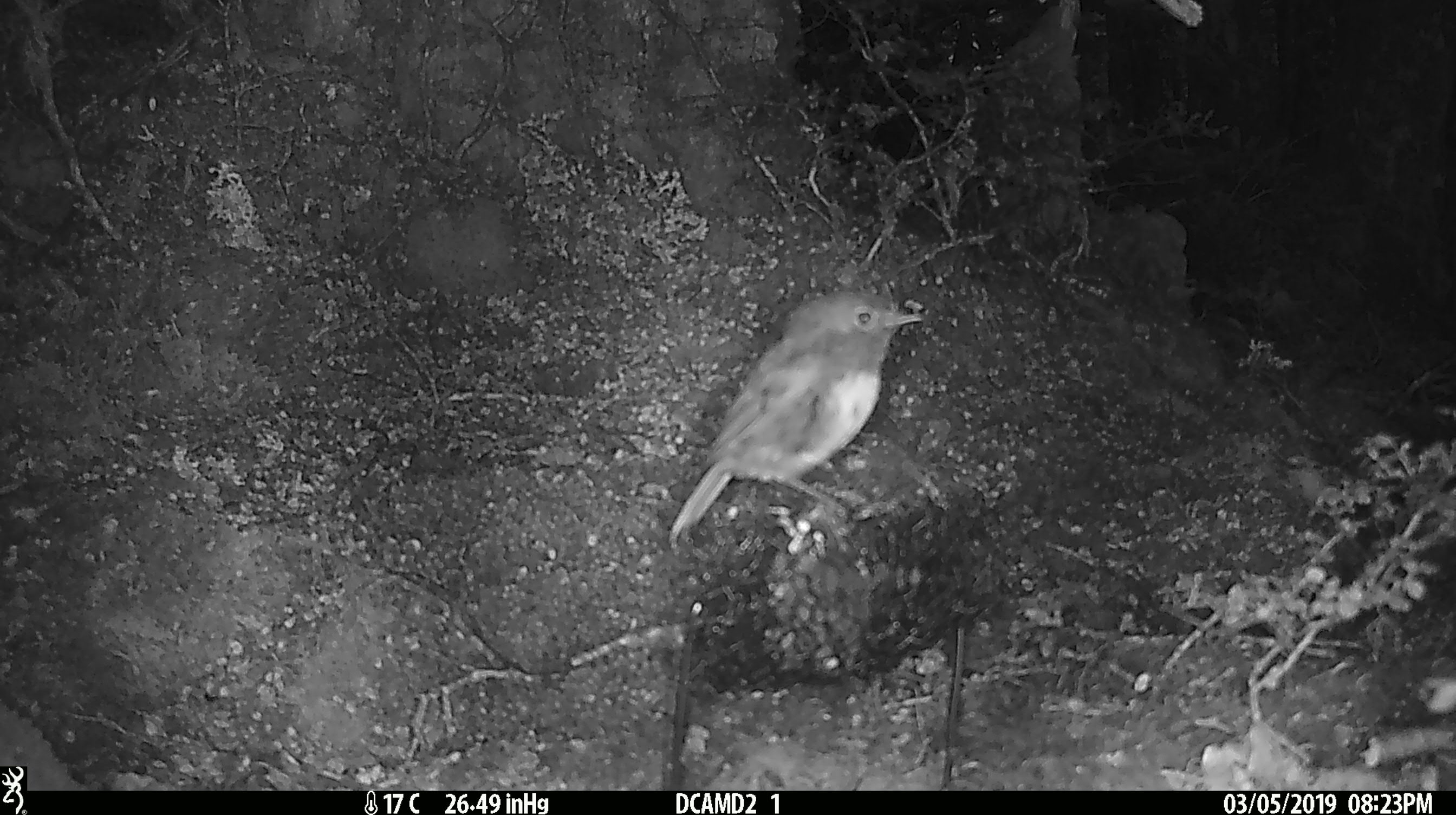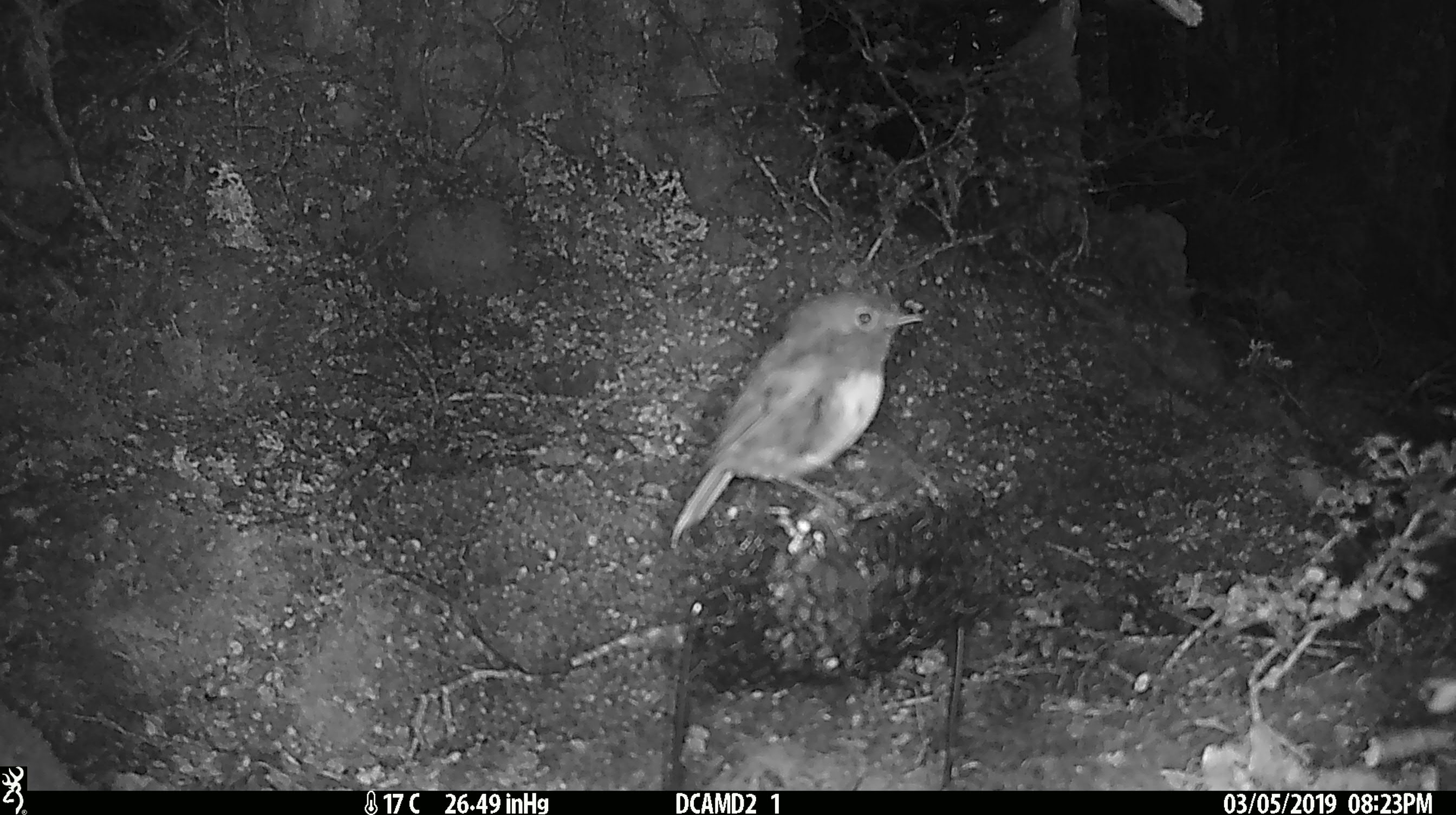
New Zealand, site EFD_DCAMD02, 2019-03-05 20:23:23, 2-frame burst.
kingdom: Animalia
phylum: Chordata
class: Aves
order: Passeriformes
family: Petroicidae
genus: Petroica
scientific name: Petroica australis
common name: new zealand robin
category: robin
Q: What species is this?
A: Robin (new zealand robin) (Petroica australis).